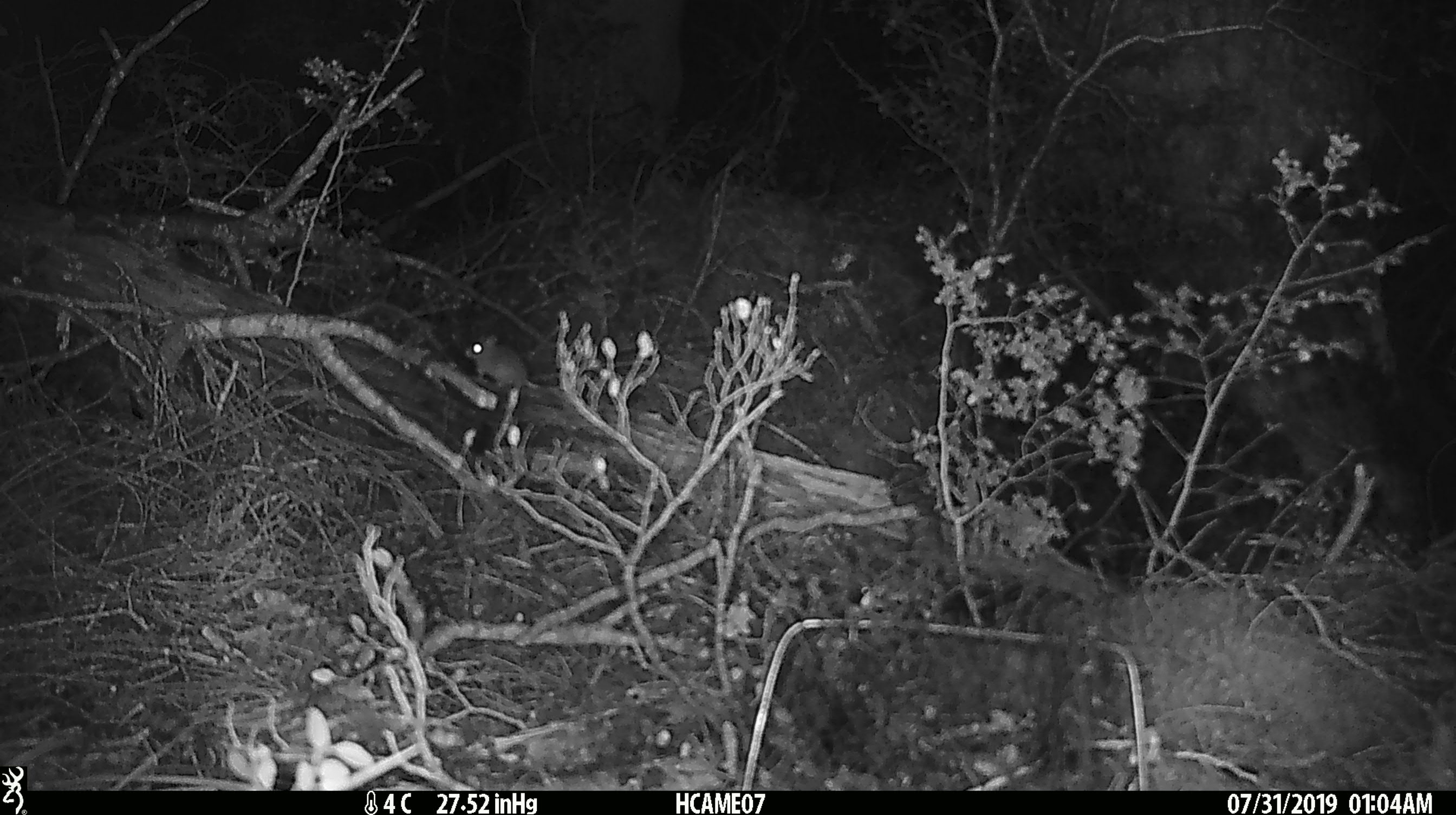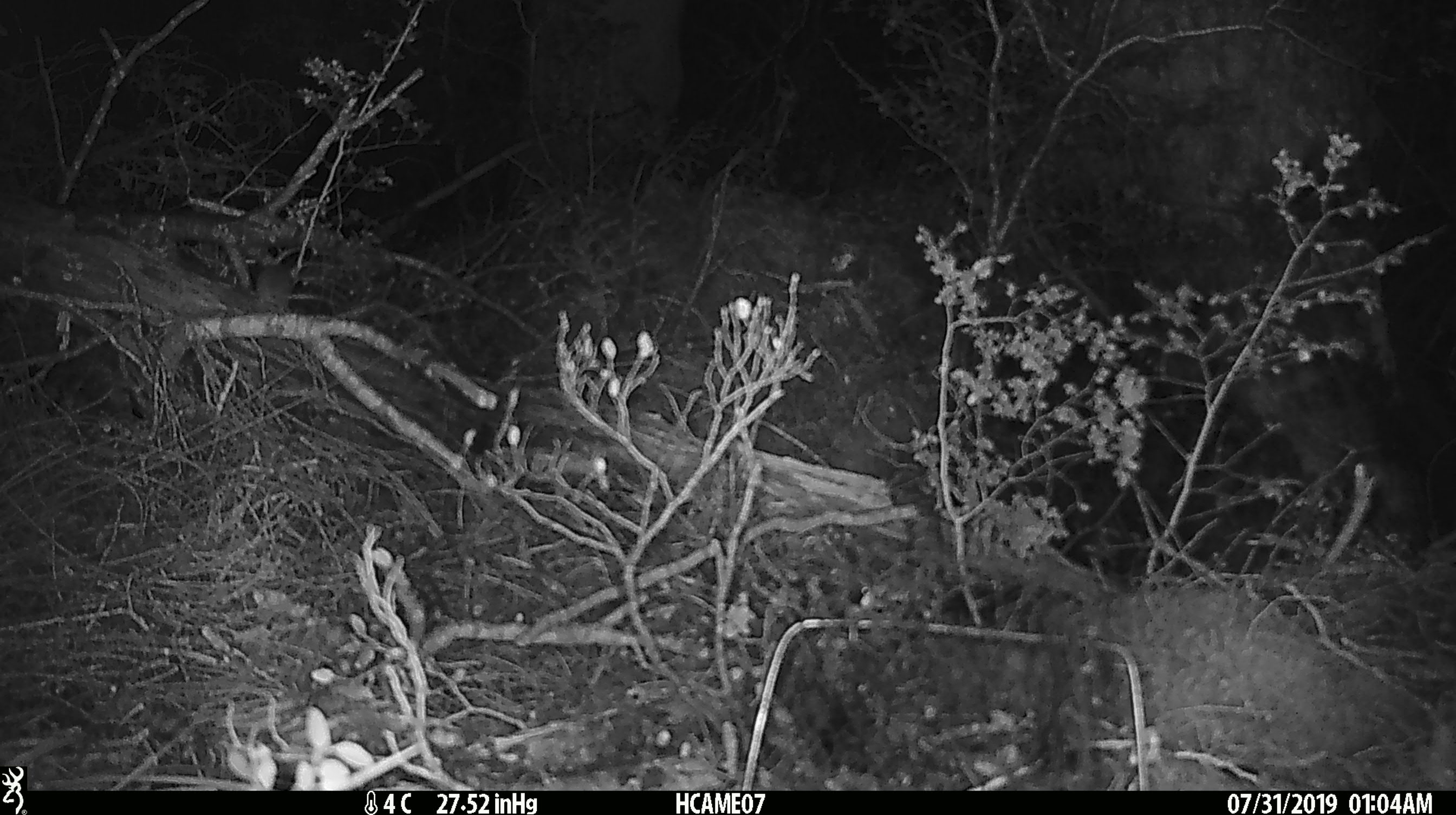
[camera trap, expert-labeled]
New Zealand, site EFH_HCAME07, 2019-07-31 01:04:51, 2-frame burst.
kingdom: Animalia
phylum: Chordata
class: Mammalia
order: Rodentia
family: Muridae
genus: Mus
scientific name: Mus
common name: mouse